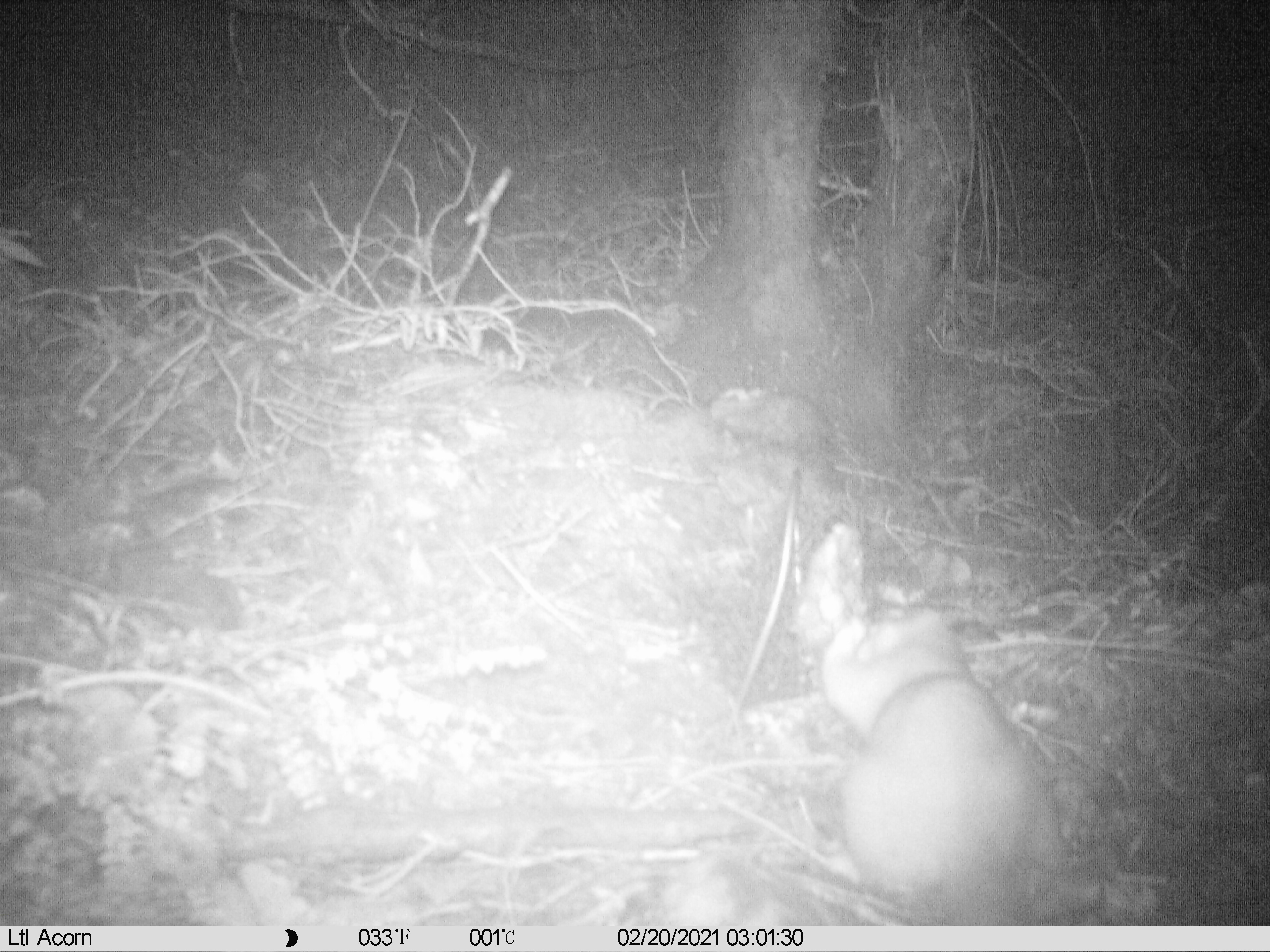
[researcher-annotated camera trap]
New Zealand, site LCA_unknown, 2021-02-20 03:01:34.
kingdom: Animalia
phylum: Chordata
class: Mammalia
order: Carnivora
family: Mustelidae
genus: Mustela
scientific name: Mustela erminea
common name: stoat